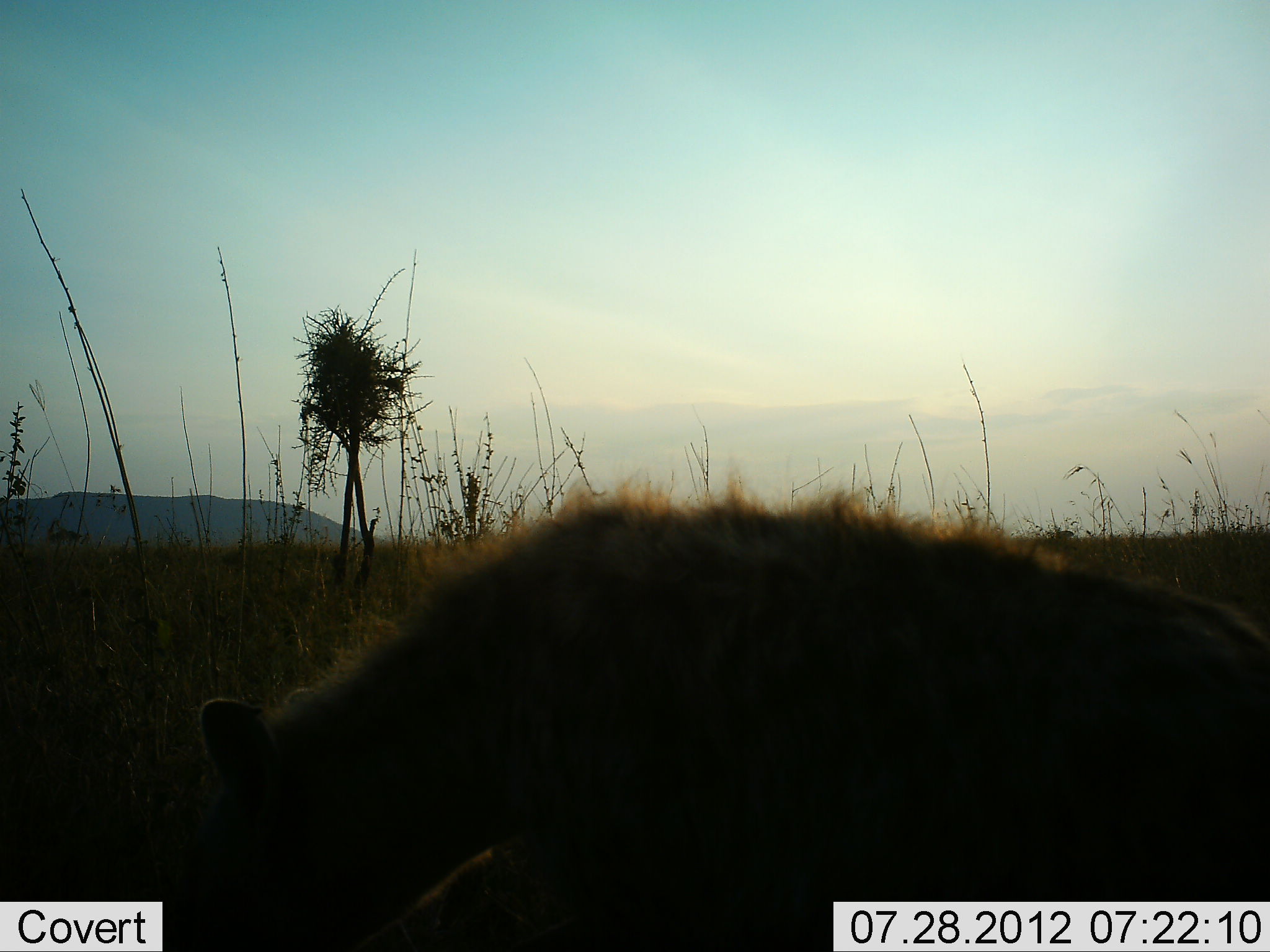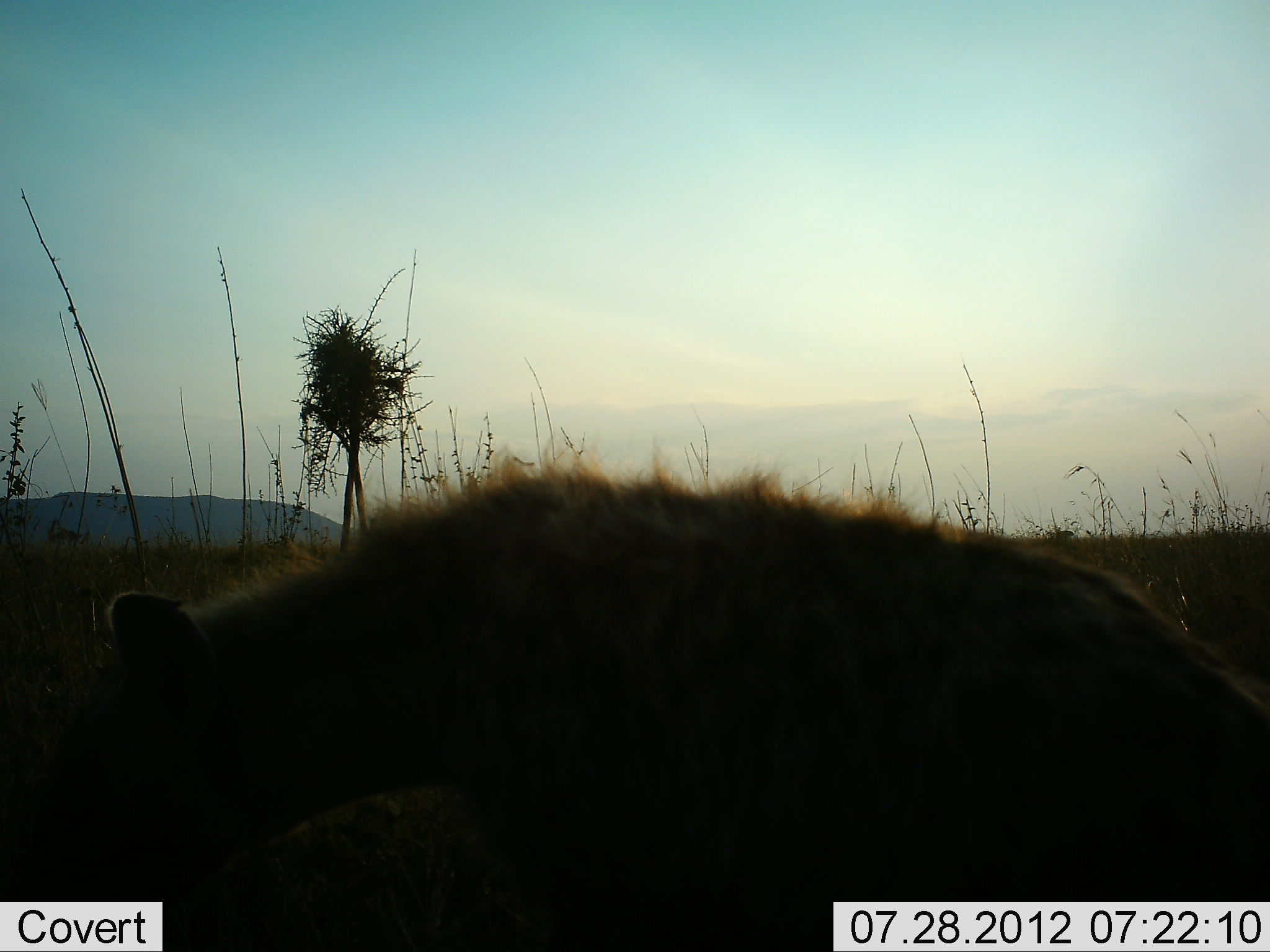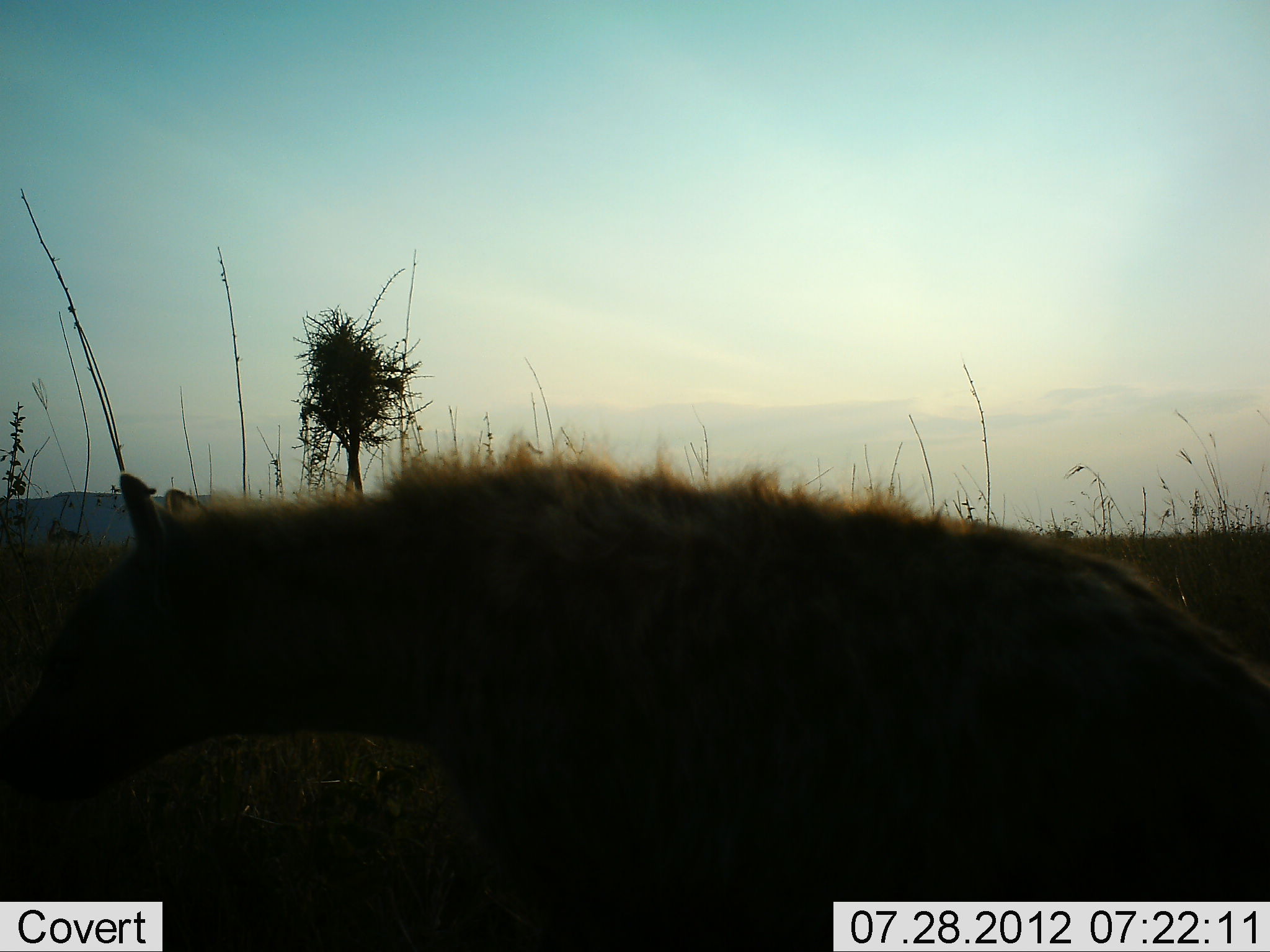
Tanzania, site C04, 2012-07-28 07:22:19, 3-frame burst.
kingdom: Animalia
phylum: Chordata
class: Mammalia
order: Carnivora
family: Hyaenidae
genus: Crocuta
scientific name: Crocuta crocuta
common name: spotted hyena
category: hyenaspotted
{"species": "hyenaspotted (spotted hyena) (Crocuta crocuta)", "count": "1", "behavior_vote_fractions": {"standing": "50%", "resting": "0%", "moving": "50%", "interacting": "0%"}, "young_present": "0%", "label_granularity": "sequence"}